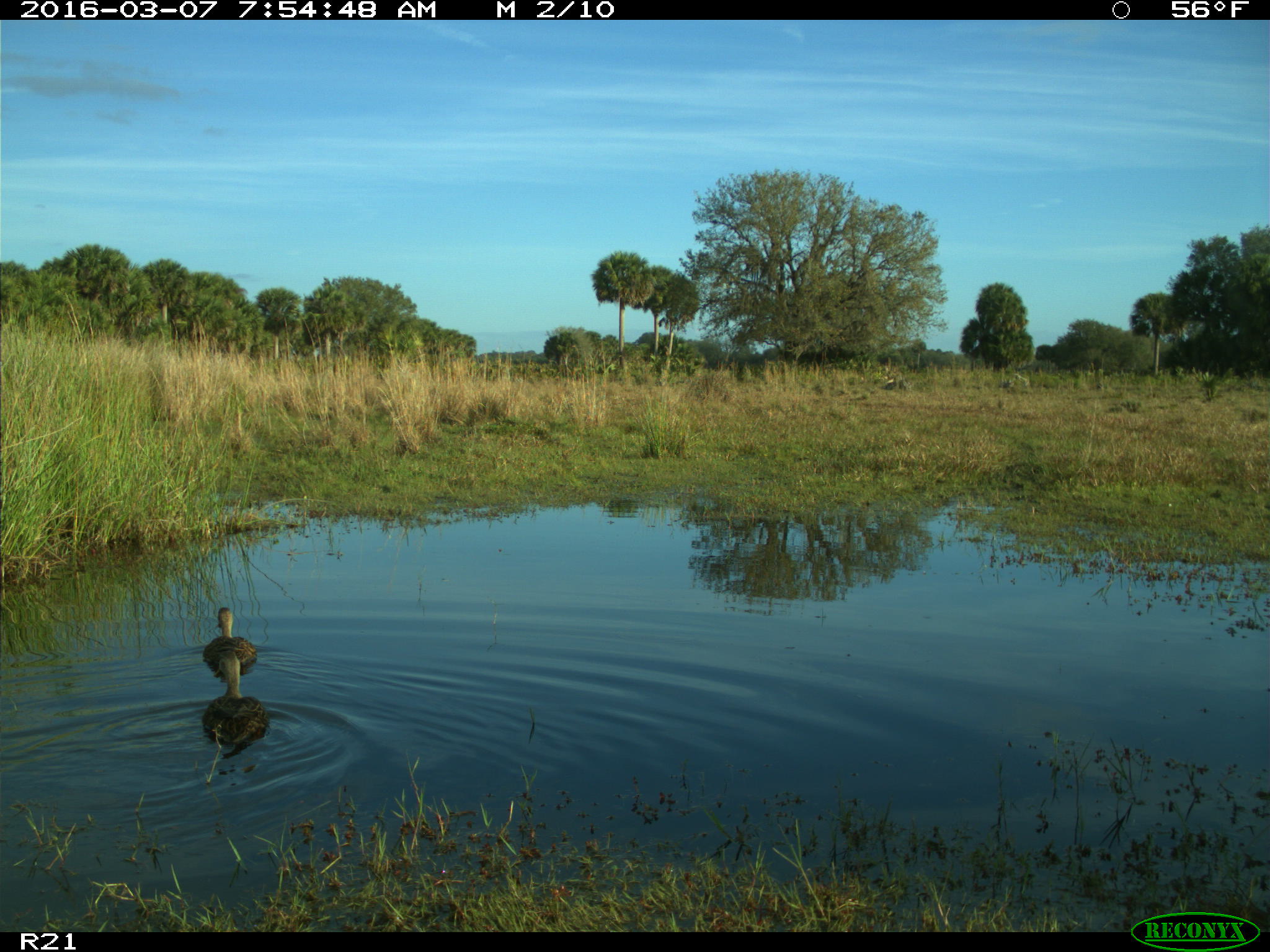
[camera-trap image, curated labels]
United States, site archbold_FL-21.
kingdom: Animalia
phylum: Chordata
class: Aves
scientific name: Aves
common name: birds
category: unidentified bird